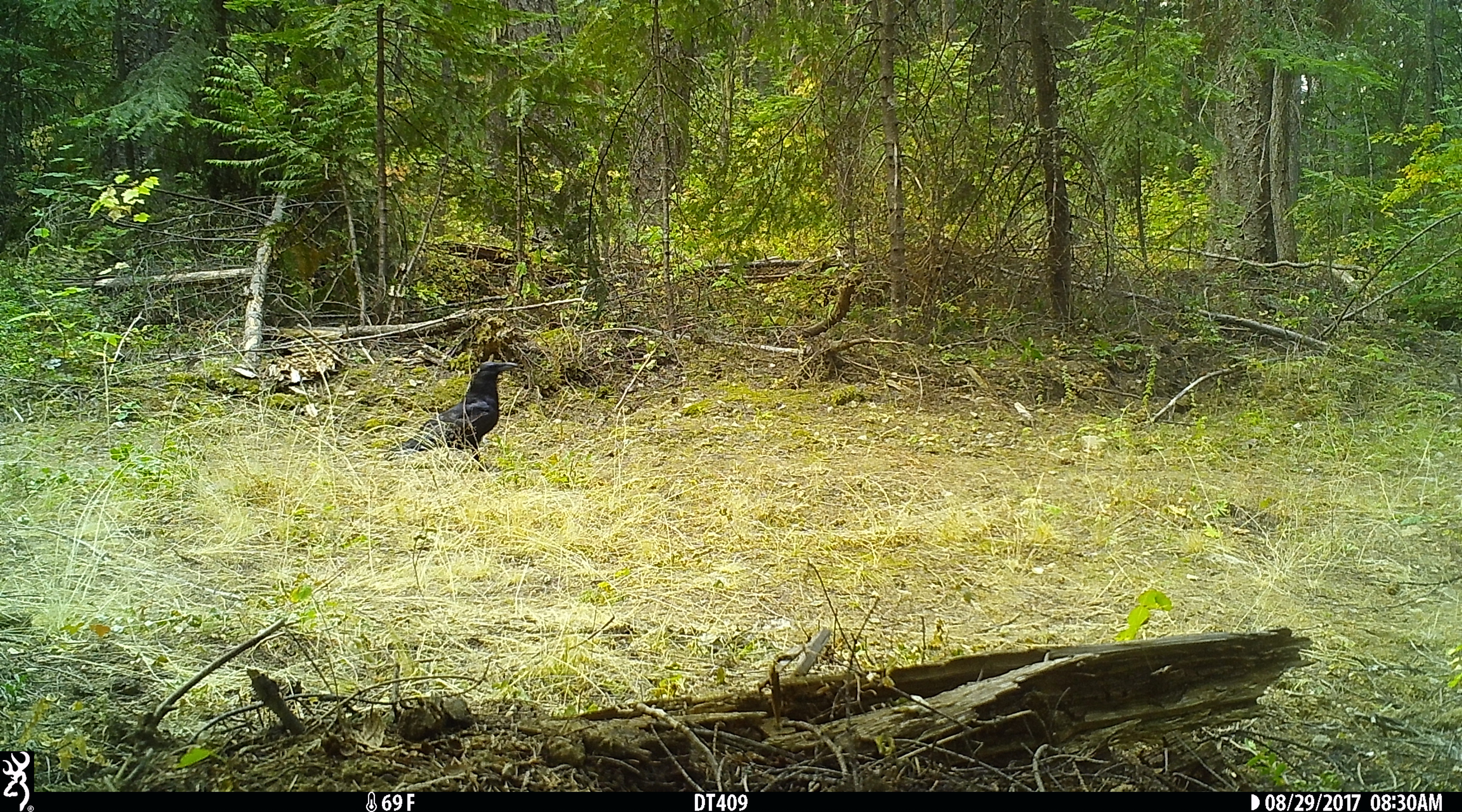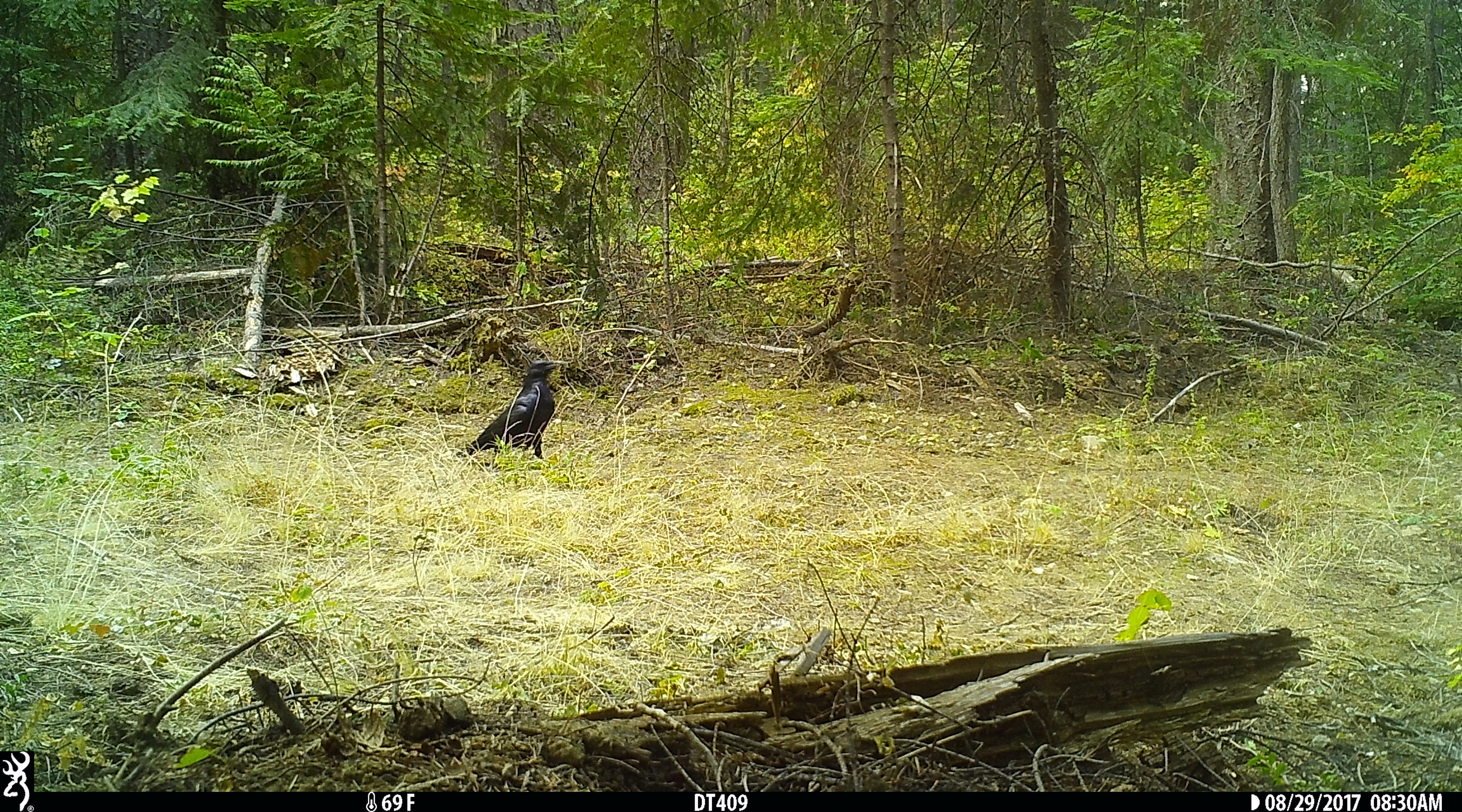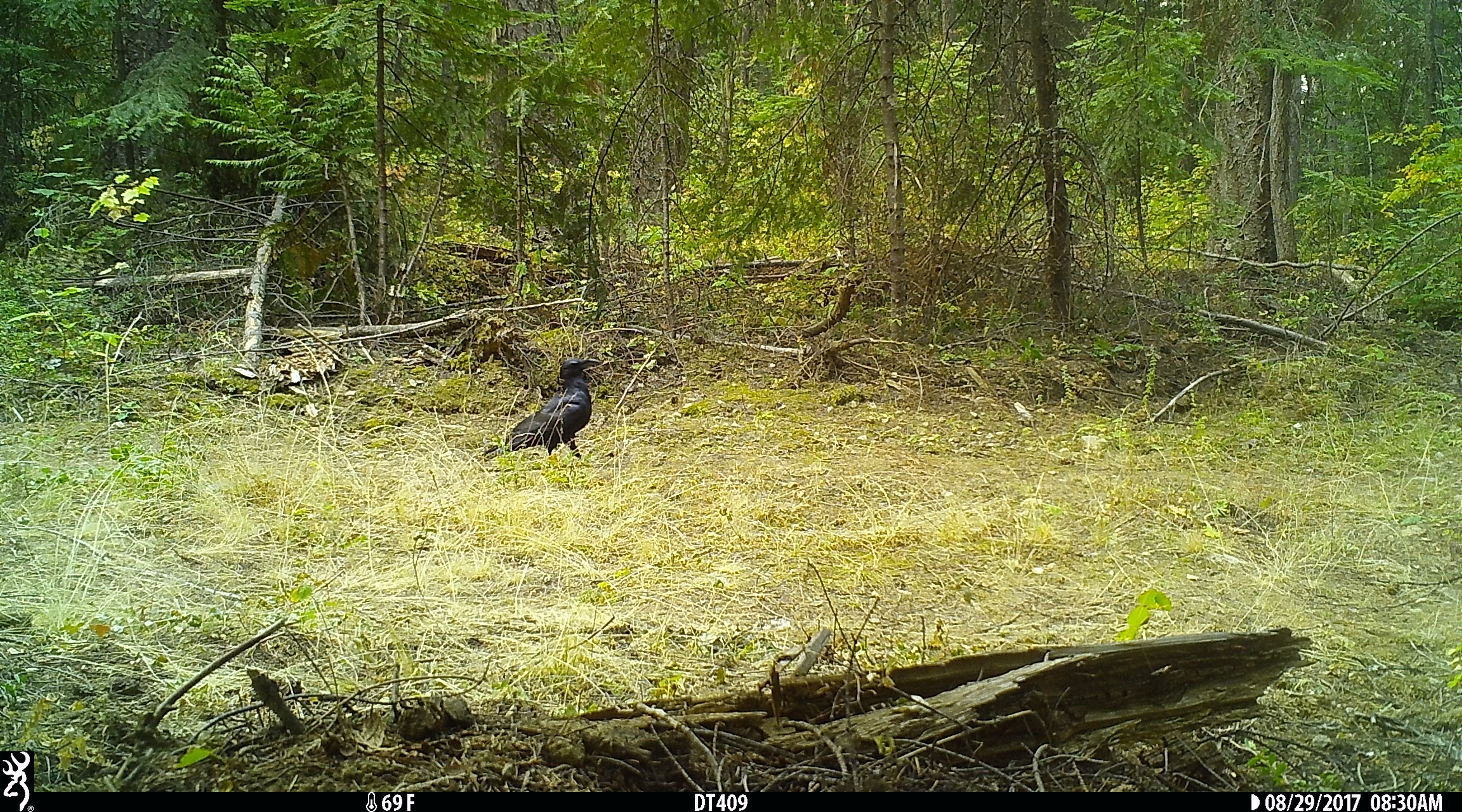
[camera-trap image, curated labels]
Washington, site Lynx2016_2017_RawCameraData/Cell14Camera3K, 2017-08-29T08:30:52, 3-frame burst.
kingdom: Animalia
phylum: Chordata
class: Aves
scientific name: Aves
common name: birds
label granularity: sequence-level